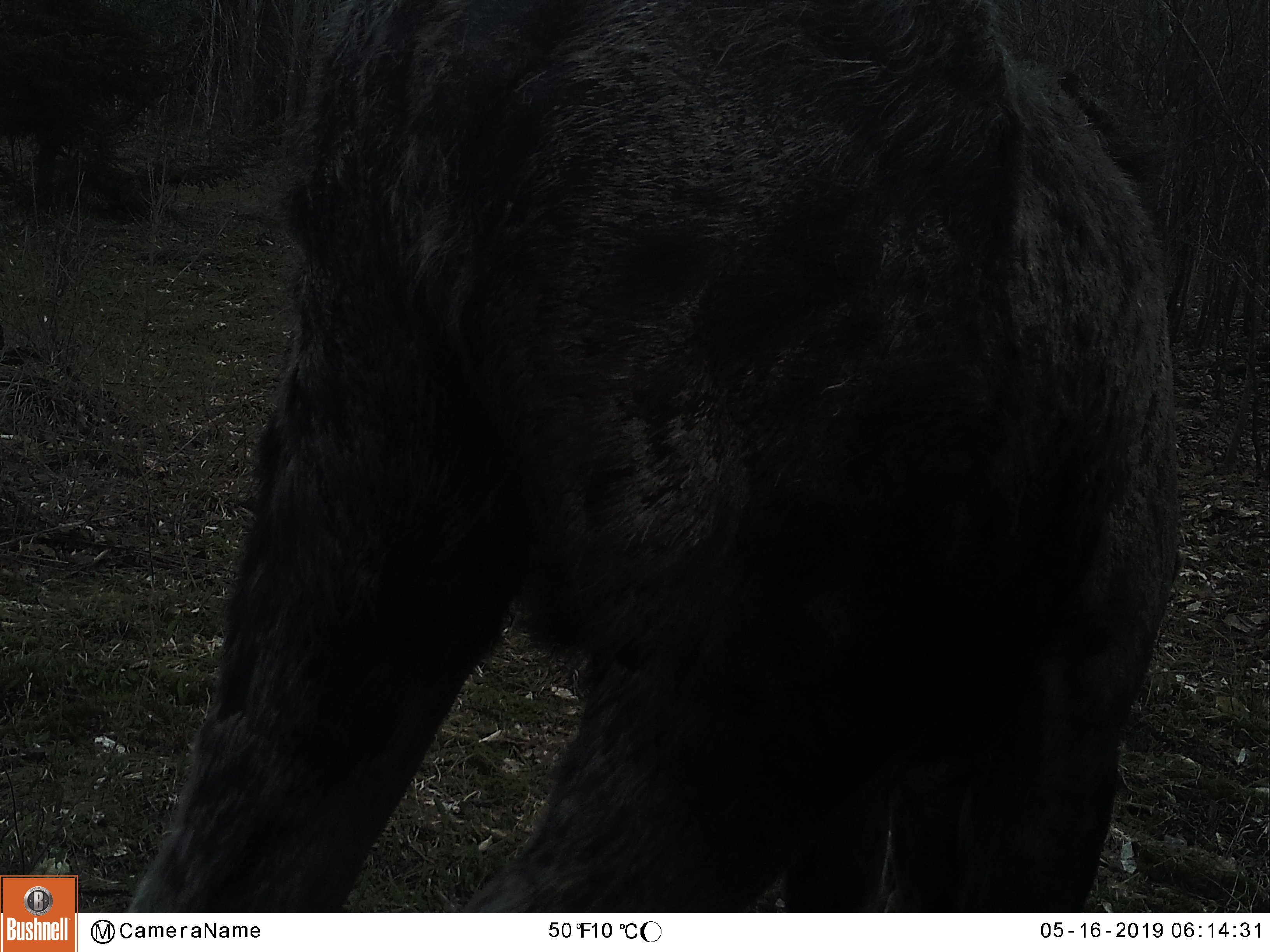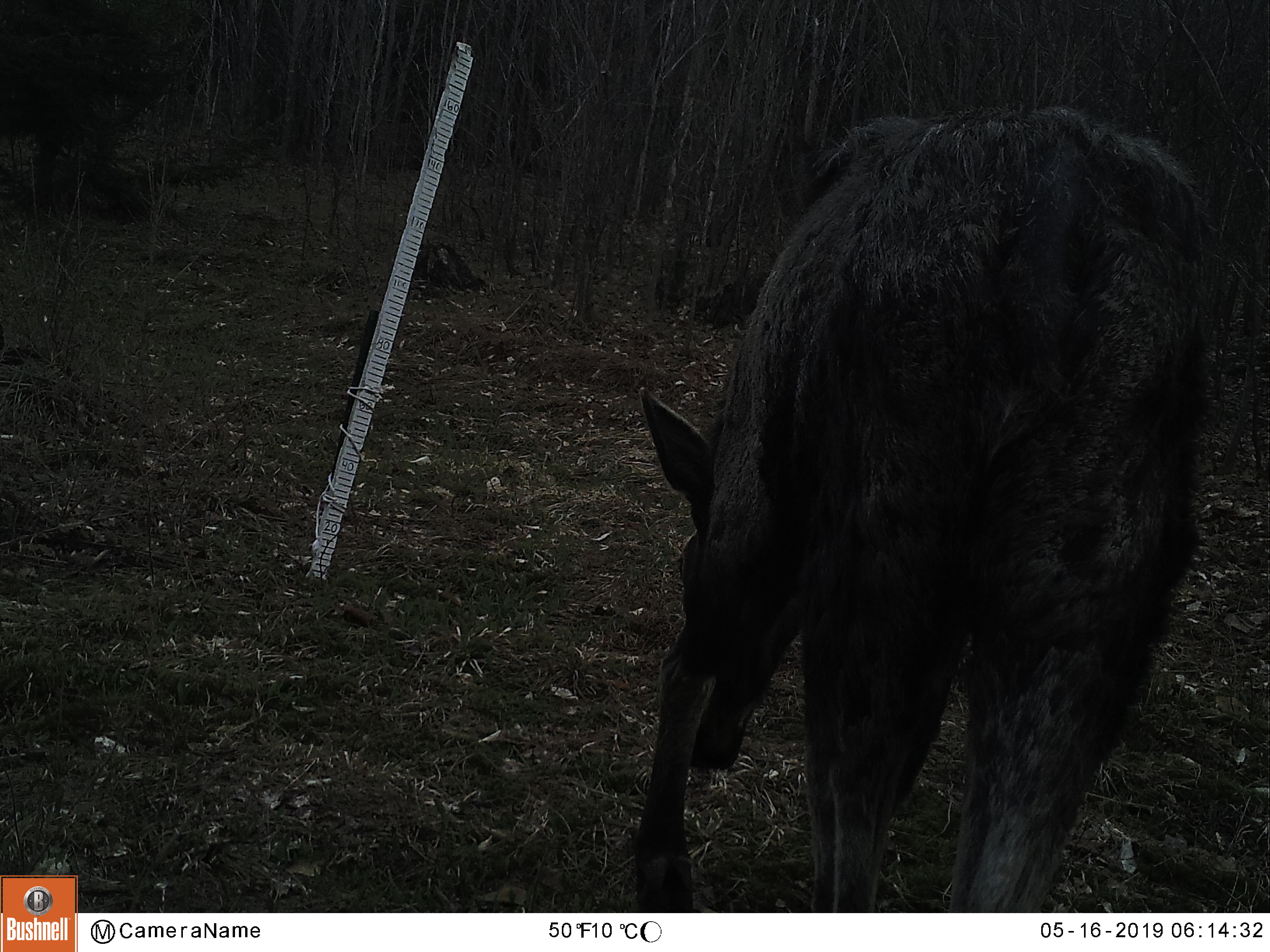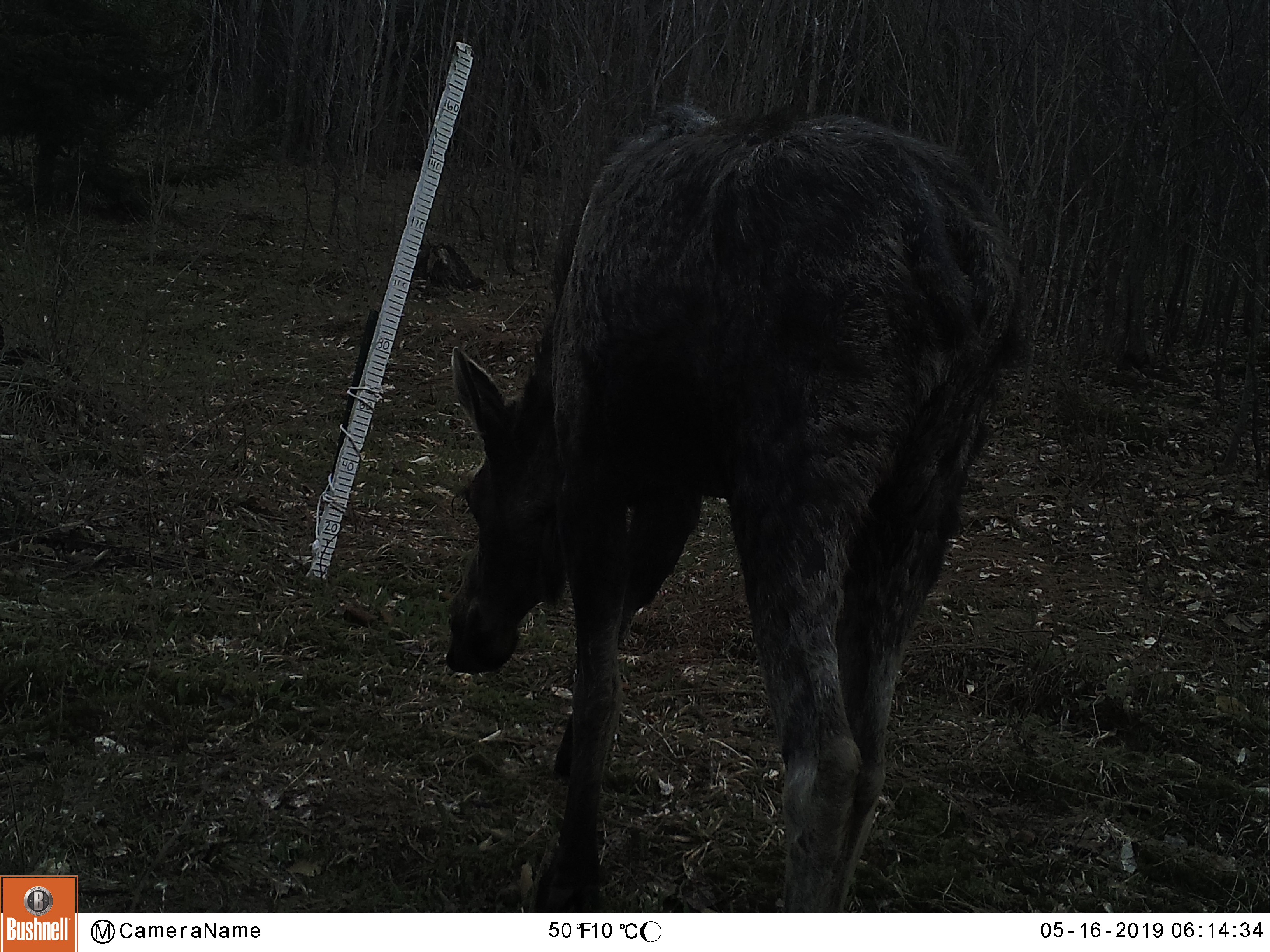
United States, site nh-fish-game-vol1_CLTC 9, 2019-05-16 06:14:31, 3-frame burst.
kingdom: Animalia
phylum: Chordata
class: Mammalia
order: Artiodactyla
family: Cervidae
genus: Alces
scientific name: Alces alces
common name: moose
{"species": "moose (Alces alces)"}